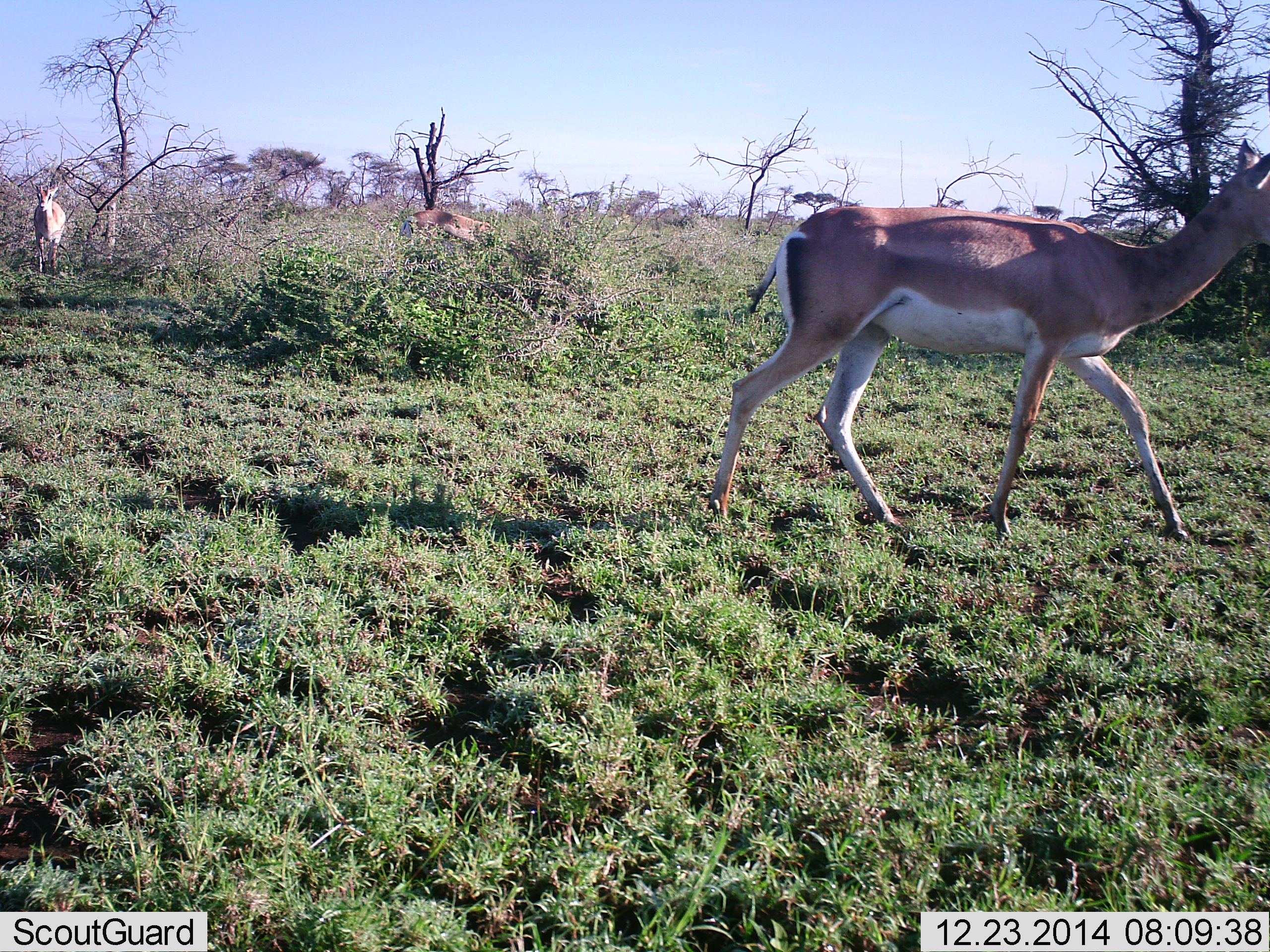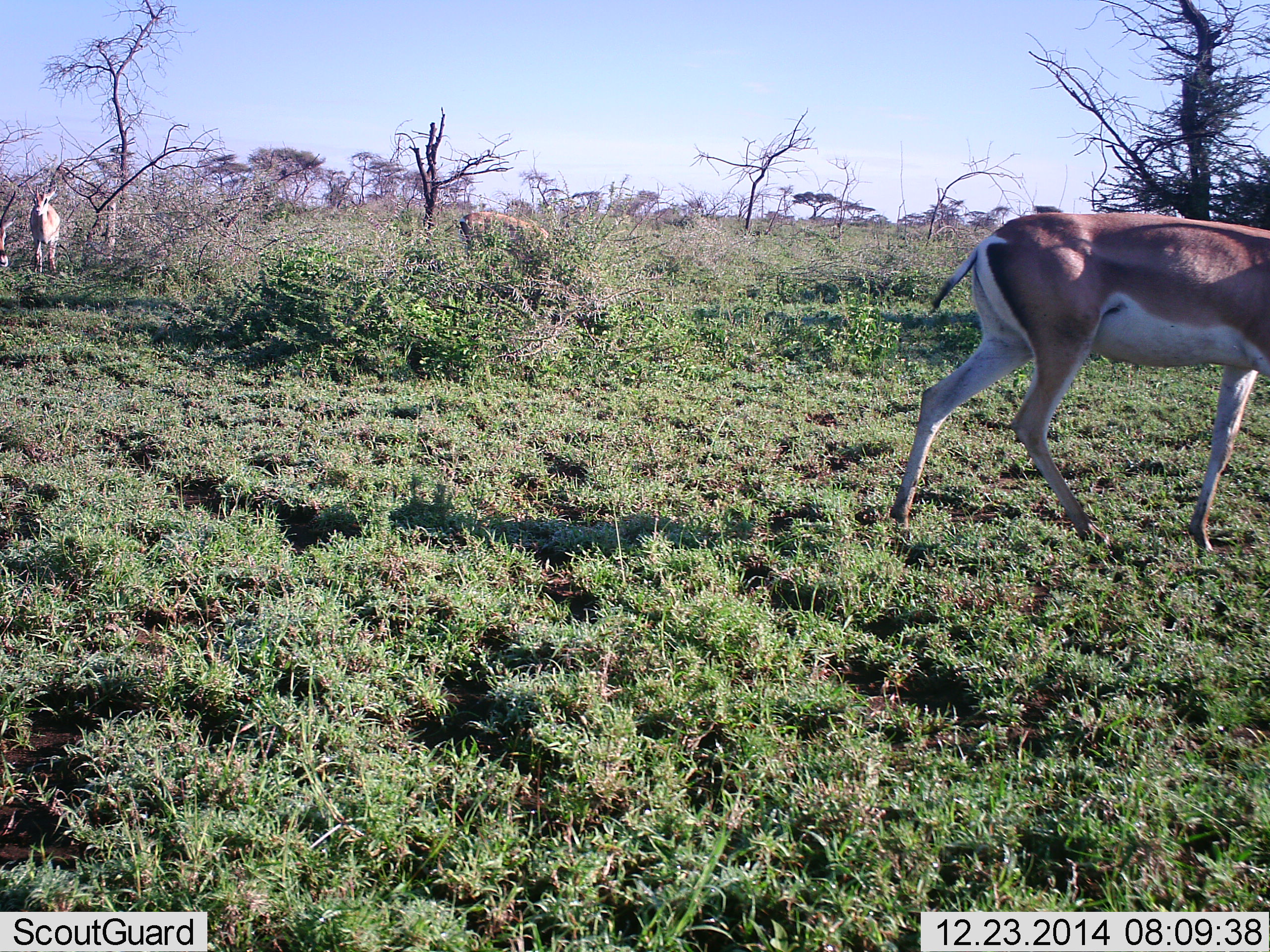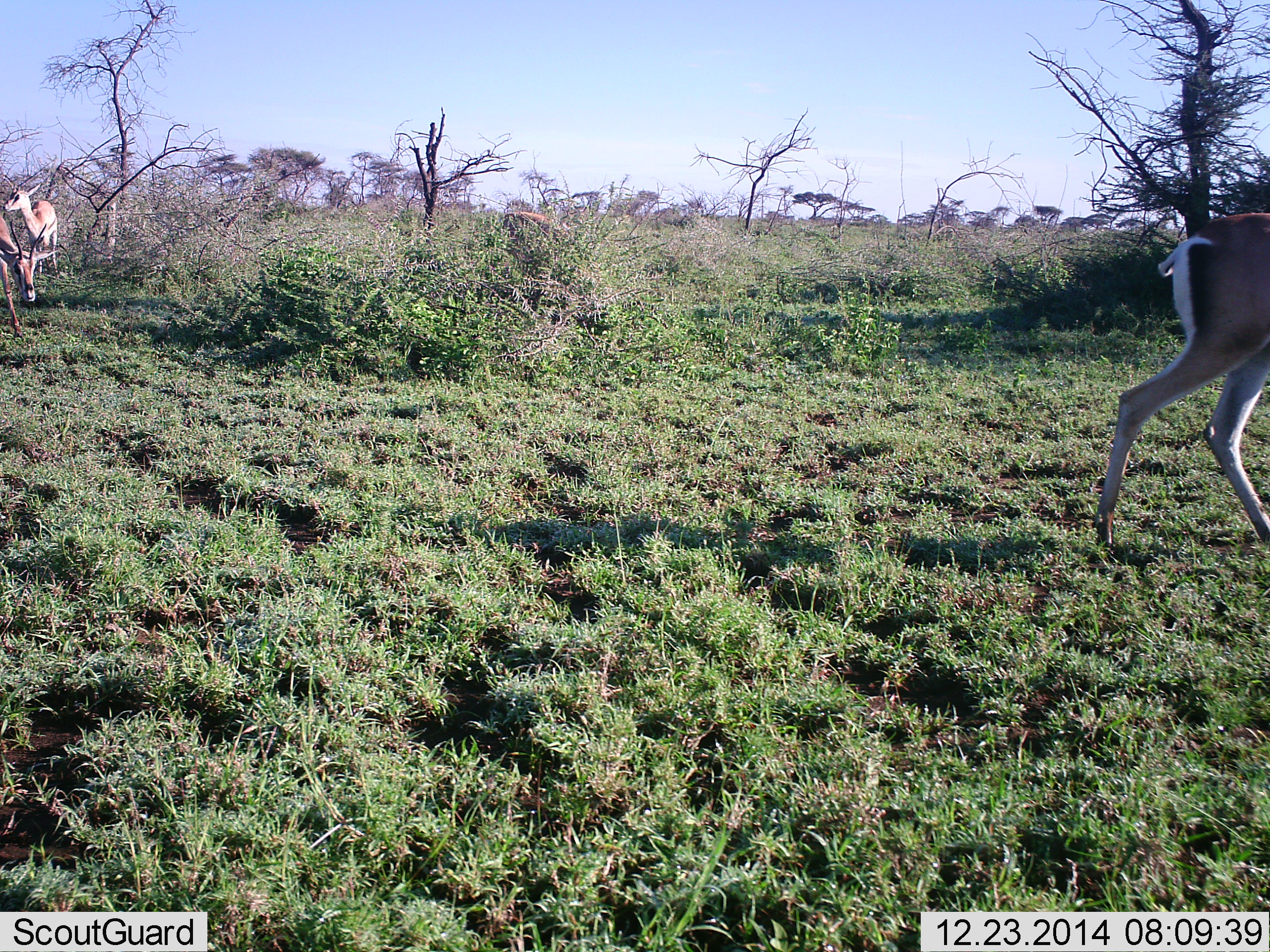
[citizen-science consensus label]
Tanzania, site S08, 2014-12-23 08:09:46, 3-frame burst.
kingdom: Animalia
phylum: Chordata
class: Mammalia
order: Artiodactyla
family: Bovidae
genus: Nanger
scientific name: Nanger granti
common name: grant's gazelle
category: gazellegrants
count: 4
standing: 60%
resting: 0%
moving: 100%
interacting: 0%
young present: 10%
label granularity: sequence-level